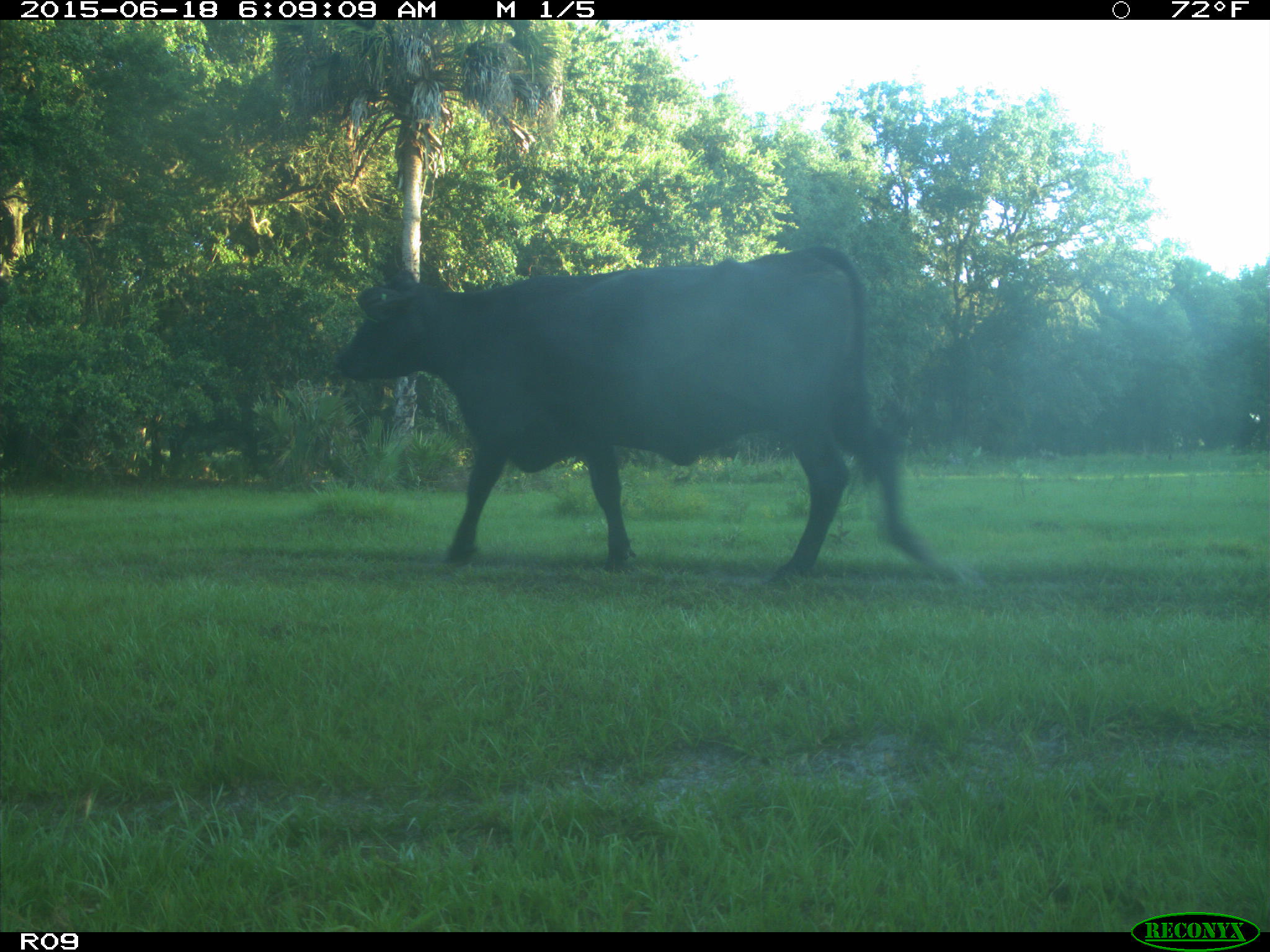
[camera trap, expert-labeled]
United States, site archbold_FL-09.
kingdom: Animalia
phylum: Chordata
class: Mammalia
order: Artiodactyla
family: Bovidae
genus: Bos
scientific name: Bos taurus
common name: domestic cow